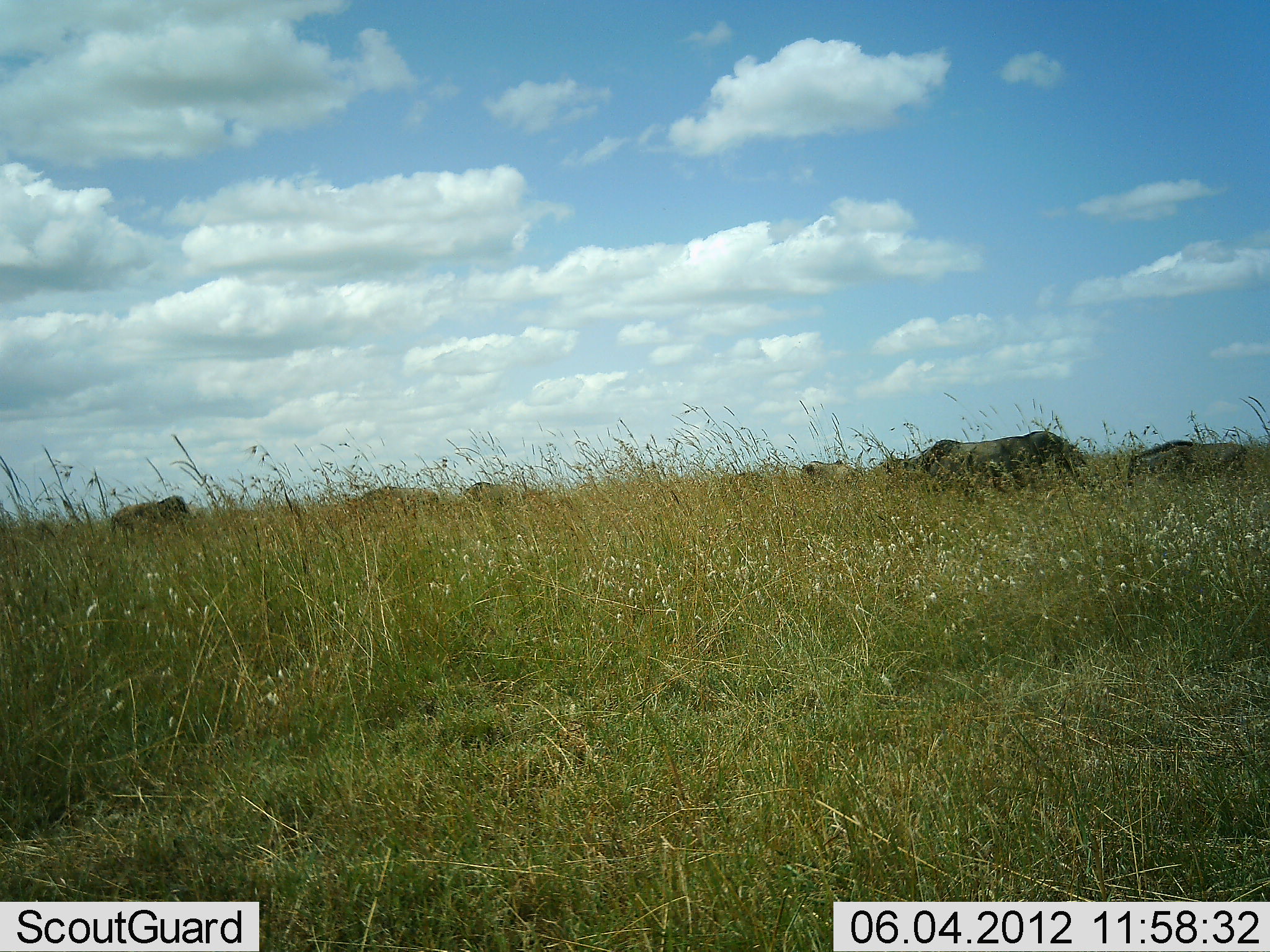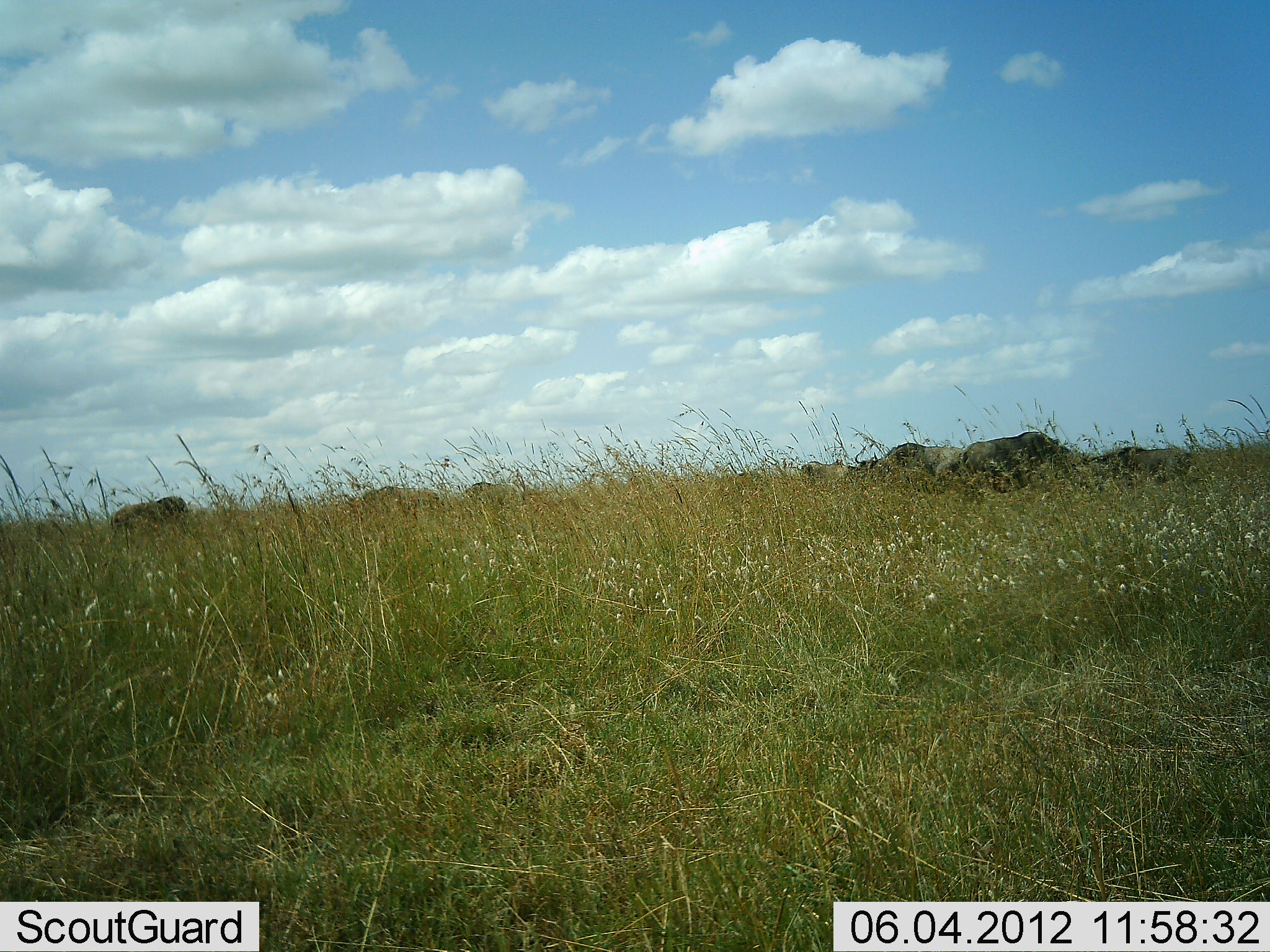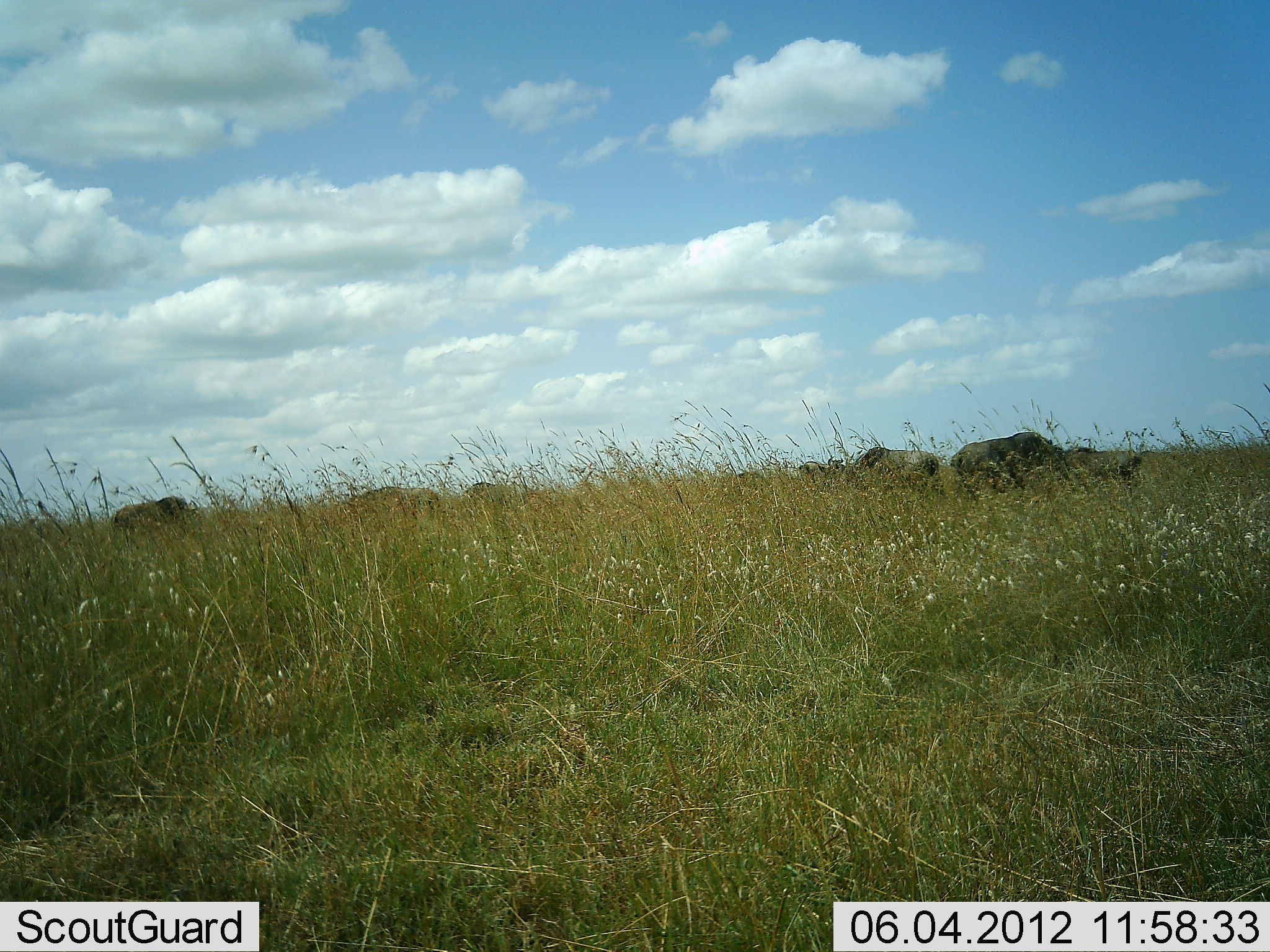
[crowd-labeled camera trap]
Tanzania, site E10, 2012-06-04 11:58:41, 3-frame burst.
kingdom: Animalia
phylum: Chordata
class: Mammalia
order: Artiodactyla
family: Bovidae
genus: Connochaetes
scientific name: Connochaetes taurinus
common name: blue wildebeest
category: wildebeest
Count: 8.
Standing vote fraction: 20%.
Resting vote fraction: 10%.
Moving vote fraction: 80%.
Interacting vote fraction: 0%.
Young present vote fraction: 10%.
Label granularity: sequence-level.